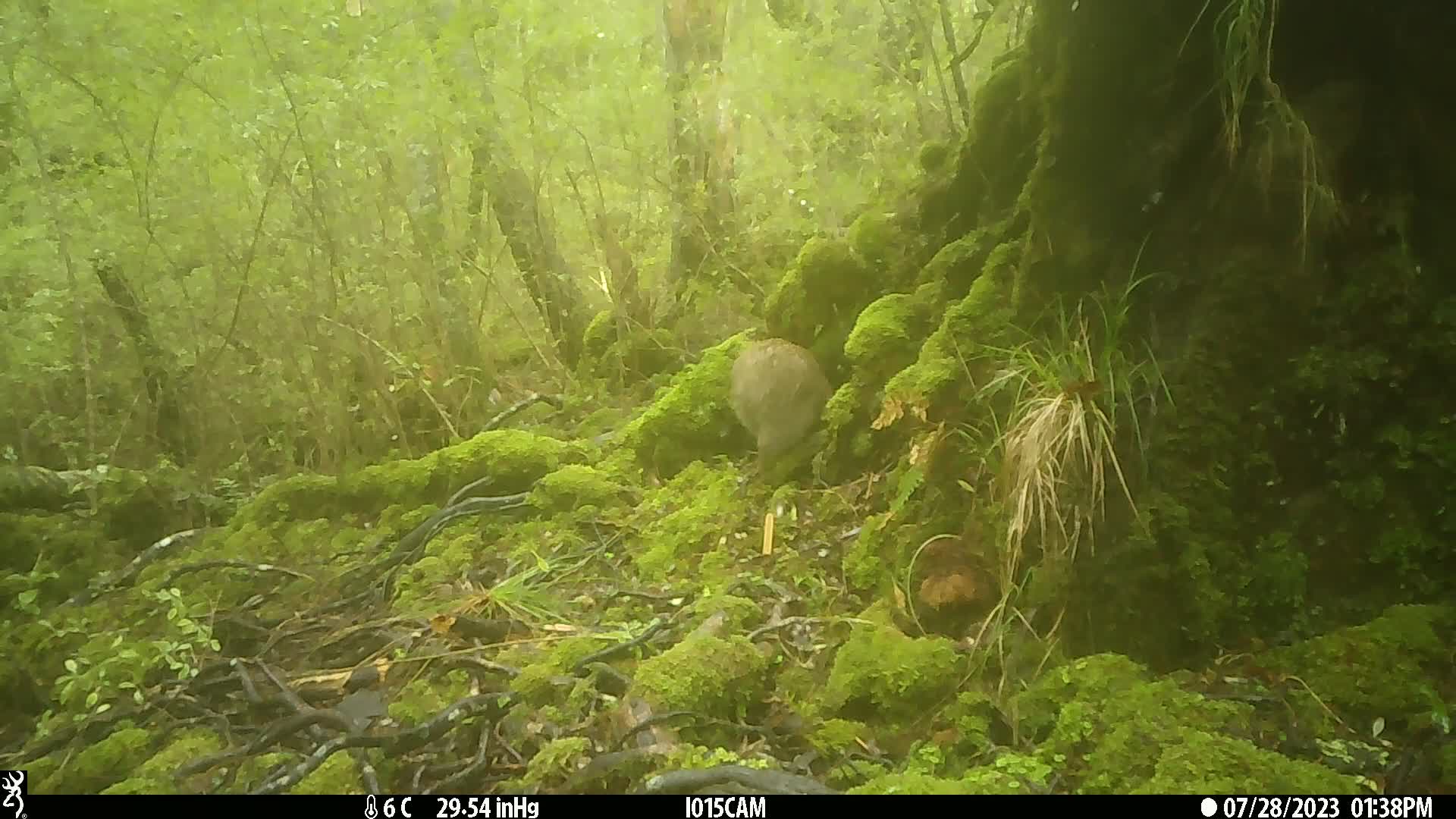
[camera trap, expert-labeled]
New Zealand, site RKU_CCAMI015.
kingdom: Animalia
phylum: Chordata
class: Aves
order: Apterygiformes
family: Apterygidae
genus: Apteryx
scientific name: Apteryx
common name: kiwi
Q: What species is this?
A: Kiwi (Apteryx).